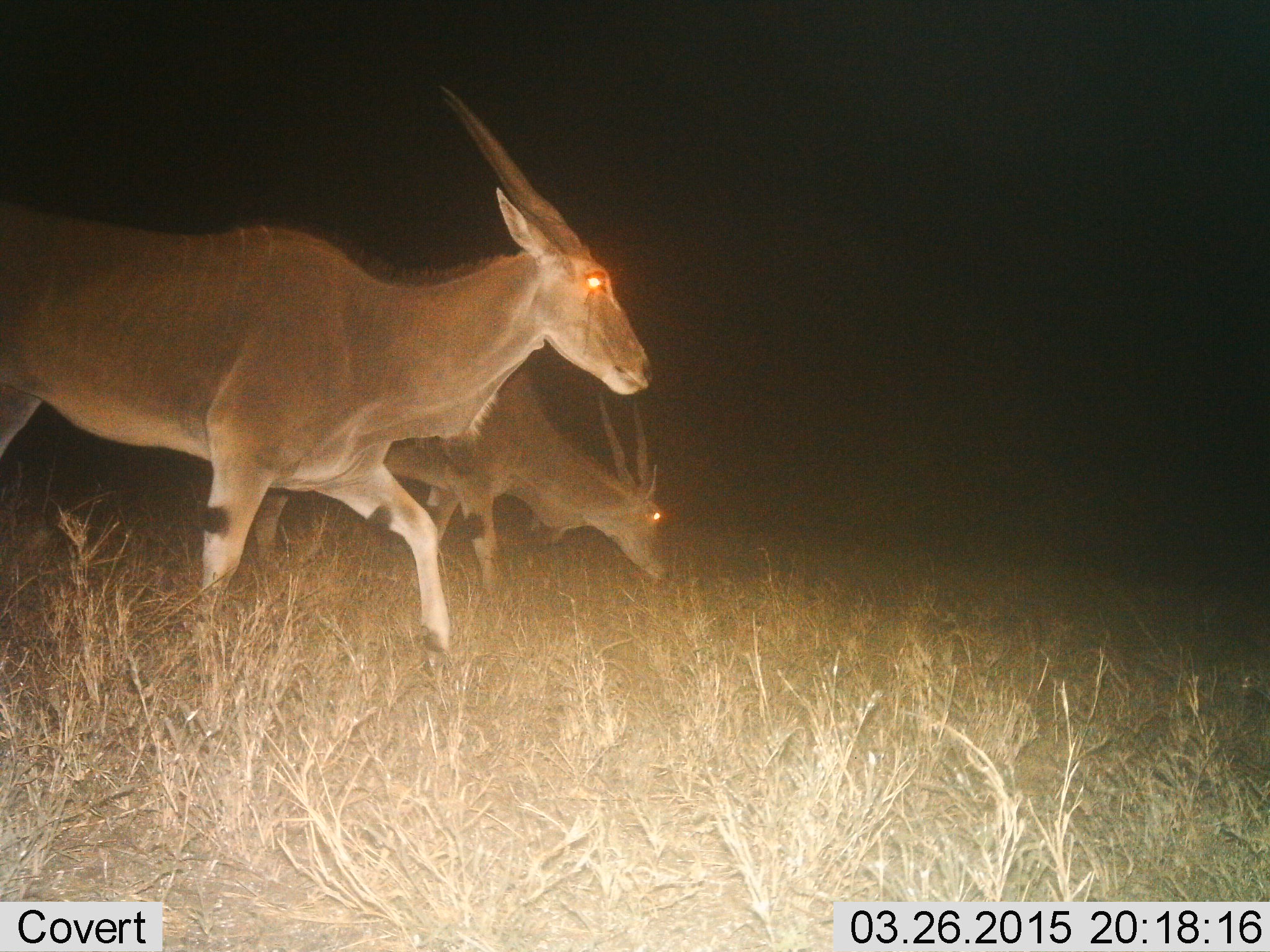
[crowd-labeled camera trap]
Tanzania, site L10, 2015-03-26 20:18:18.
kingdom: Animalia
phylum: Chordata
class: Mammalia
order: Artiodactyla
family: Bovidae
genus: Tragelaphus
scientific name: Tragelaphus oryx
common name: eland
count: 2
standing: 10%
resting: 0%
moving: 80%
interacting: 0%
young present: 0%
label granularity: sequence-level